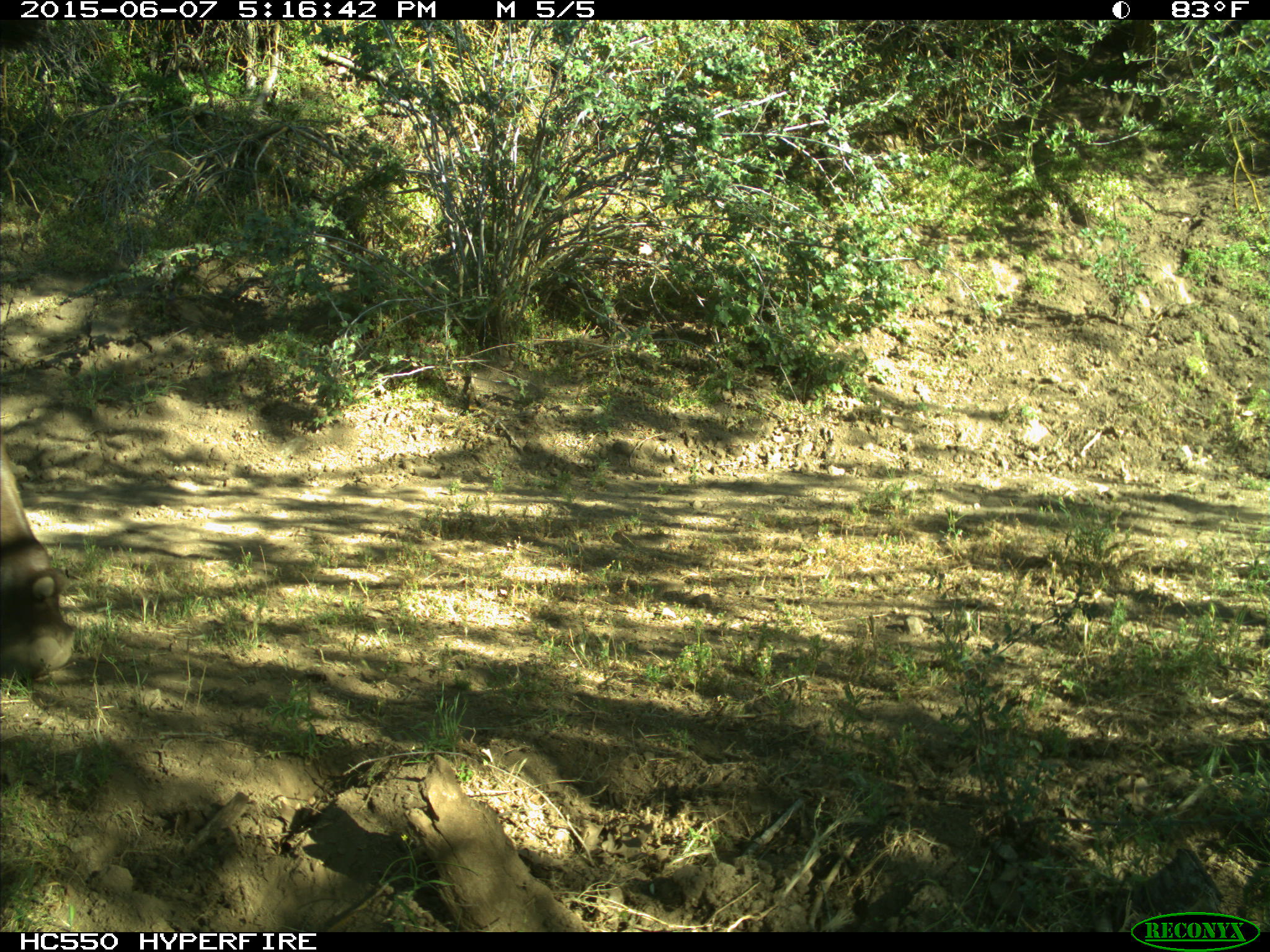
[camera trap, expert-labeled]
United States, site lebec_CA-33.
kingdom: Animalia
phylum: Chordata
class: Mammalia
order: Artiodactyla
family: Bovidae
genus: Bos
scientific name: Bos taurus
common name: domestic cow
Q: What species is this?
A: Bos taurus (domestic cow).